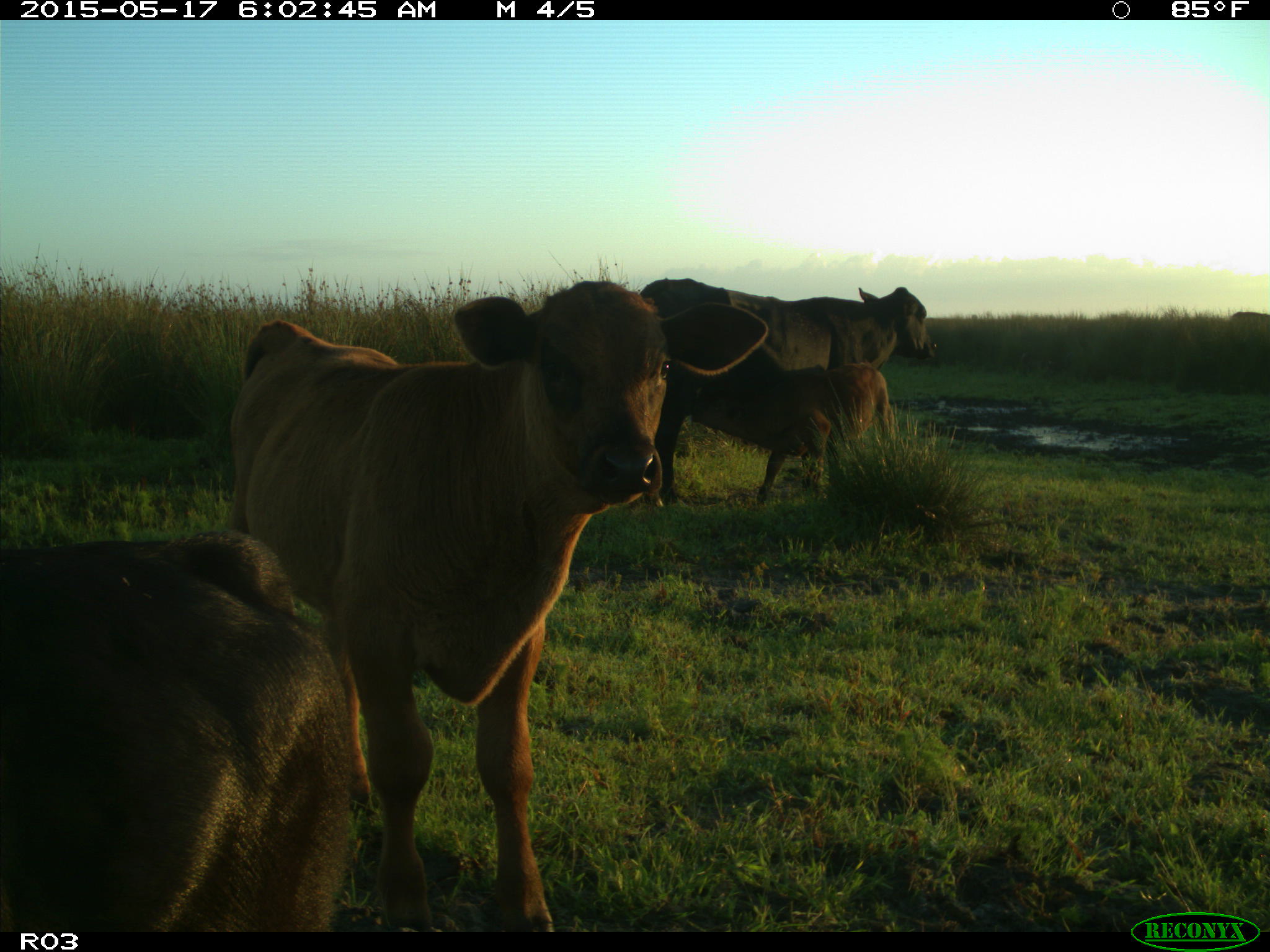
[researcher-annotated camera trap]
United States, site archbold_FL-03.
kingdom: Animalia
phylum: Chordata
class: Mammalia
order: Artiodactyla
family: Bovidae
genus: Bos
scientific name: Bos taurus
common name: domestic cow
Bos taurus (domestic cow).